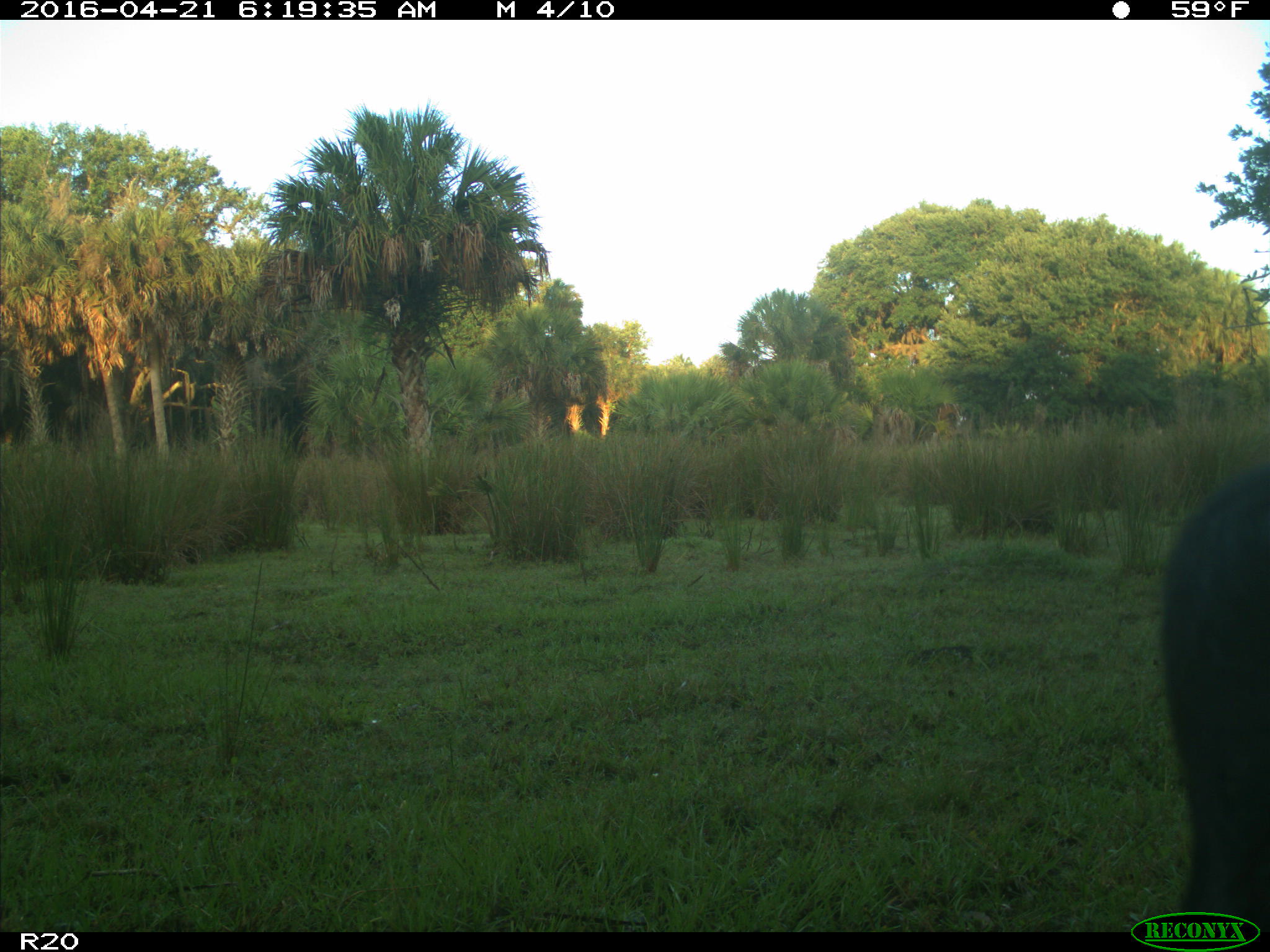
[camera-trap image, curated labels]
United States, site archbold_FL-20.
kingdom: Animalia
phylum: Chordata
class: Mammalia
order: Artiodactyla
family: Bovidae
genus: Bos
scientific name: Bos taurus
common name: domestic cow